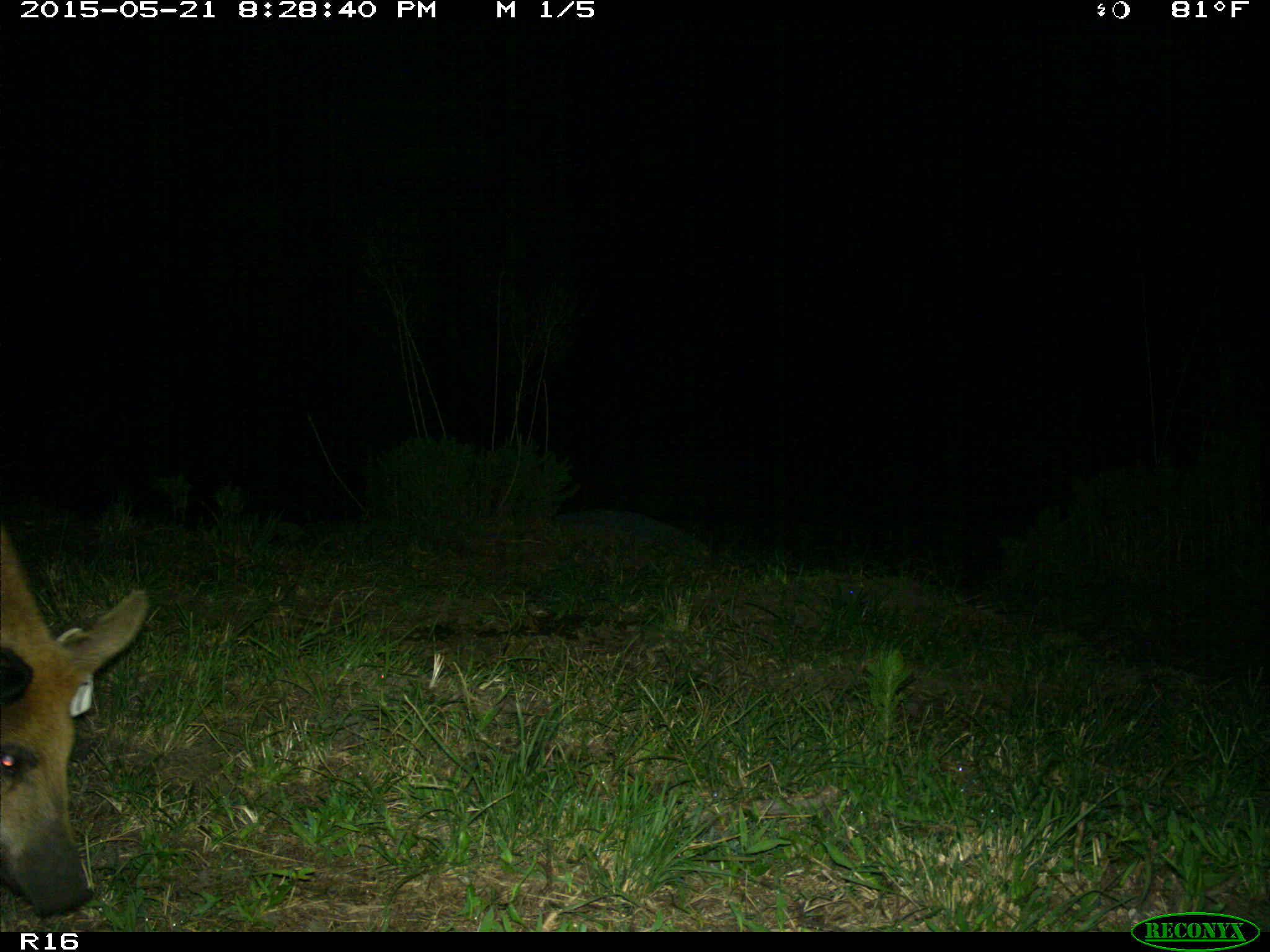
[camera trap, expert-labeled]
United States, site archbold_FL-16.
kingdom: Animalia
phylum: Chordata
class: Mammalia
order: Artiodactyla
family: Suidae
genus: Sus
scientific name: Sus scrofa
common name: wild boar